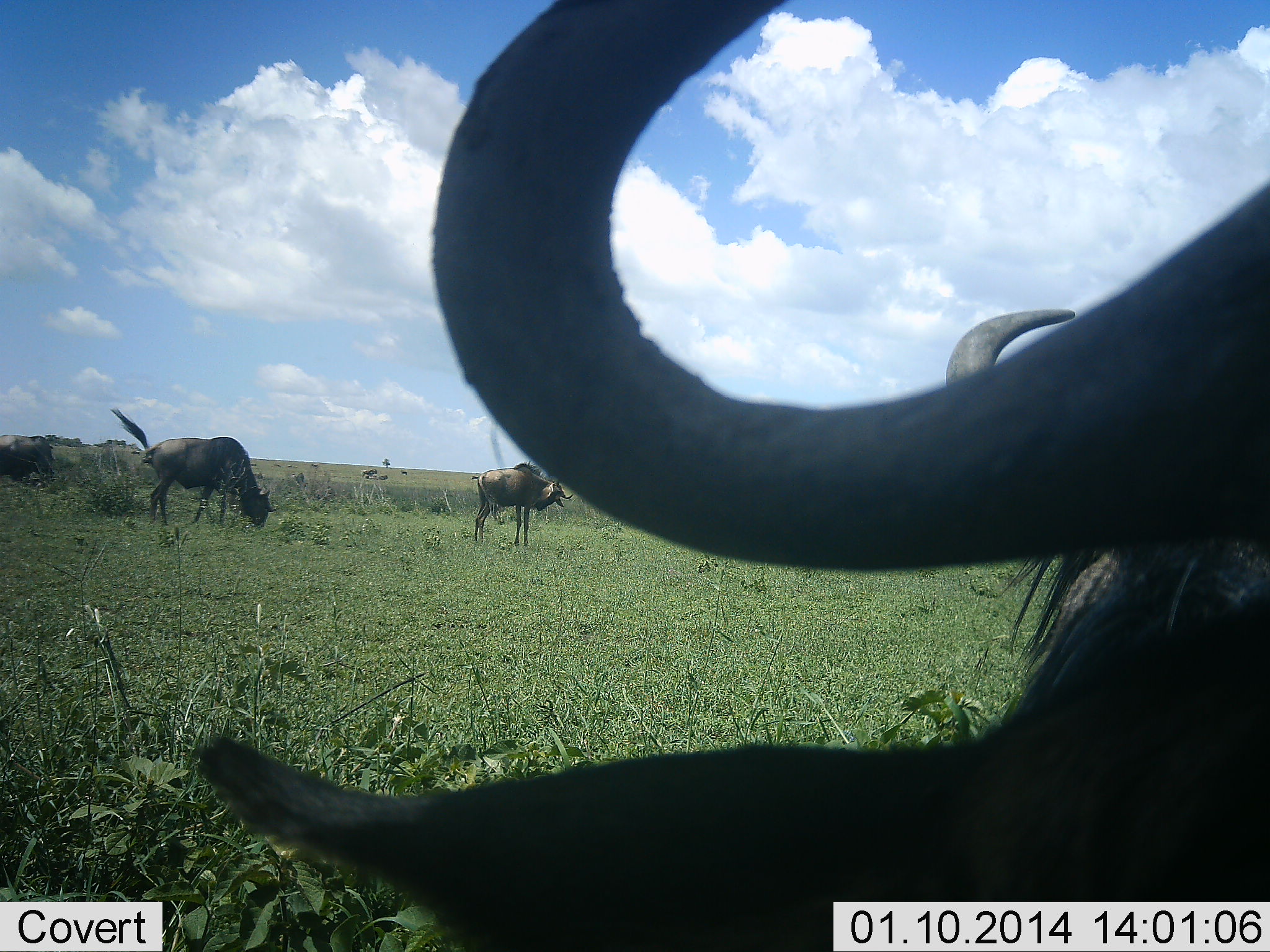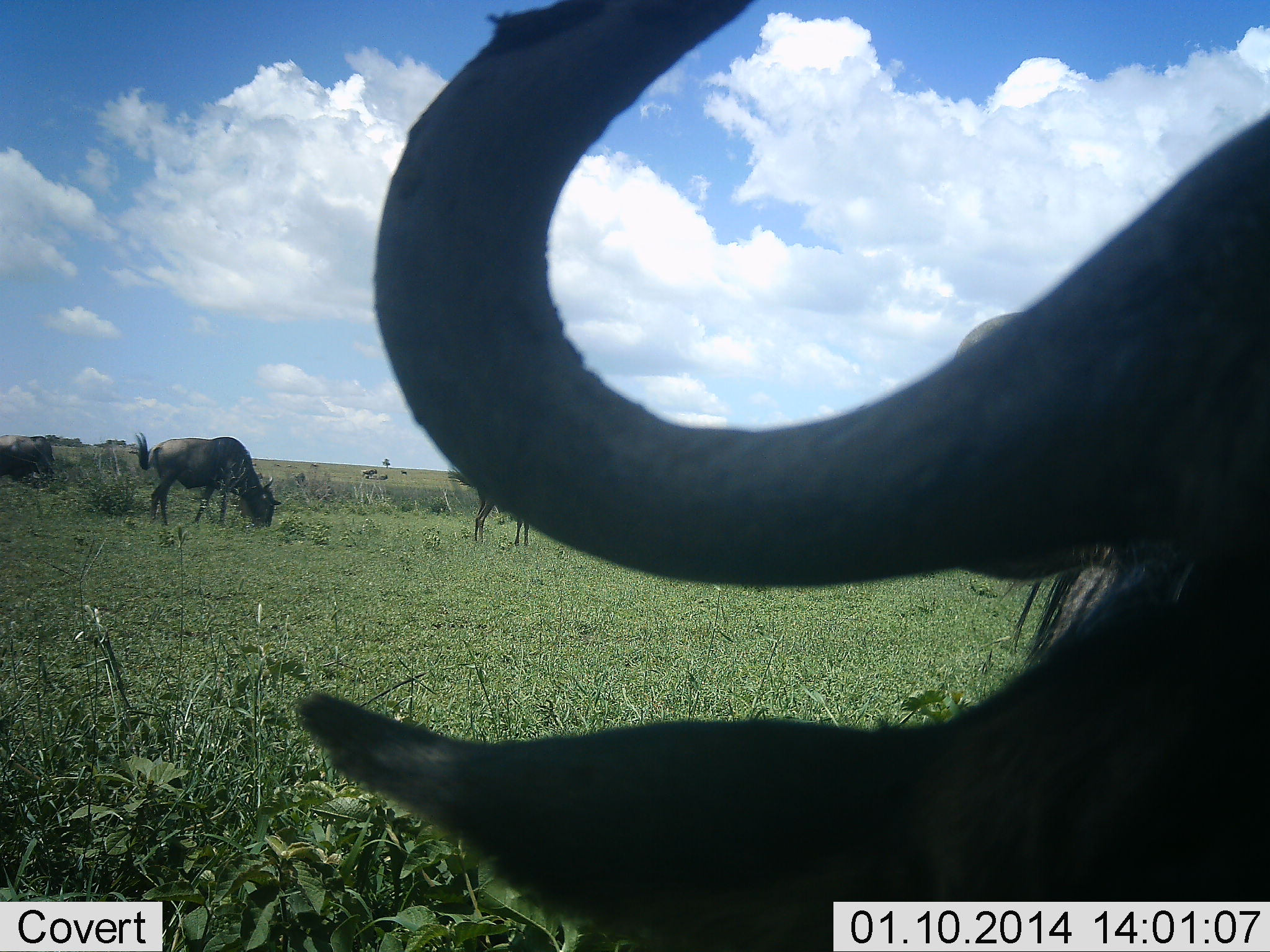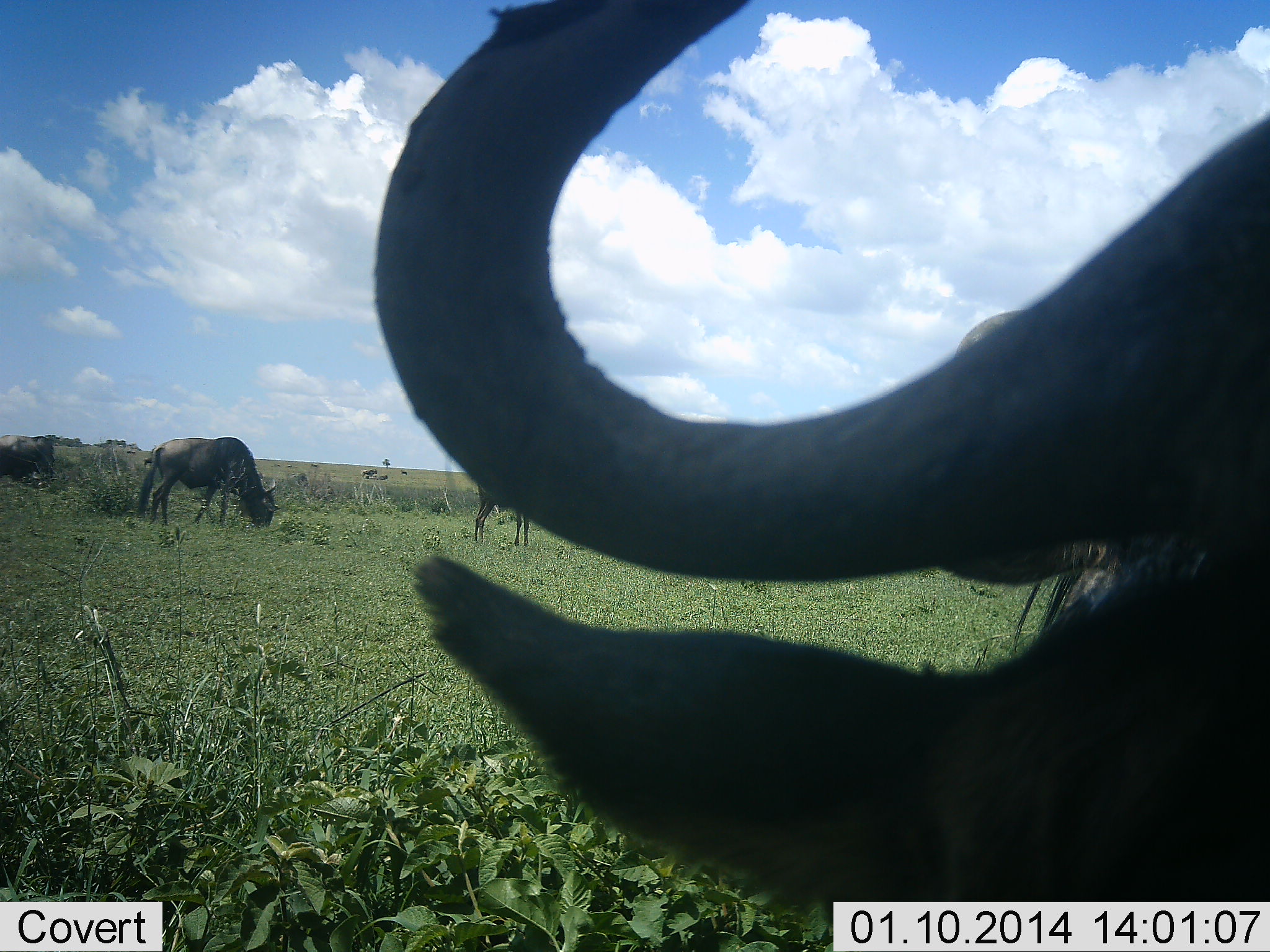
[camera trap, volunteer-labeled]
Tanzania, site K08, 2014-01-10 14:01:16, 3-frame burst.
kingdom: Animalia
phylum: Chordata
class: Mammalia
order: Artiodactyla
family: Bovidae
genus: Connochaetes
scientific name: Connochaetes taurinus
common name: blue wildebeest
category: wildebeest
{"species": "wildebeest (blue wildebeest) (Connochaetes taurinus)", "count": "5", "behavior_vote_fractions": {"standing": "70%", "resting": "50%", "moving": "0%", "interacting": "0%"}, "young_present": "0%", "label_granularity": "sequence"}